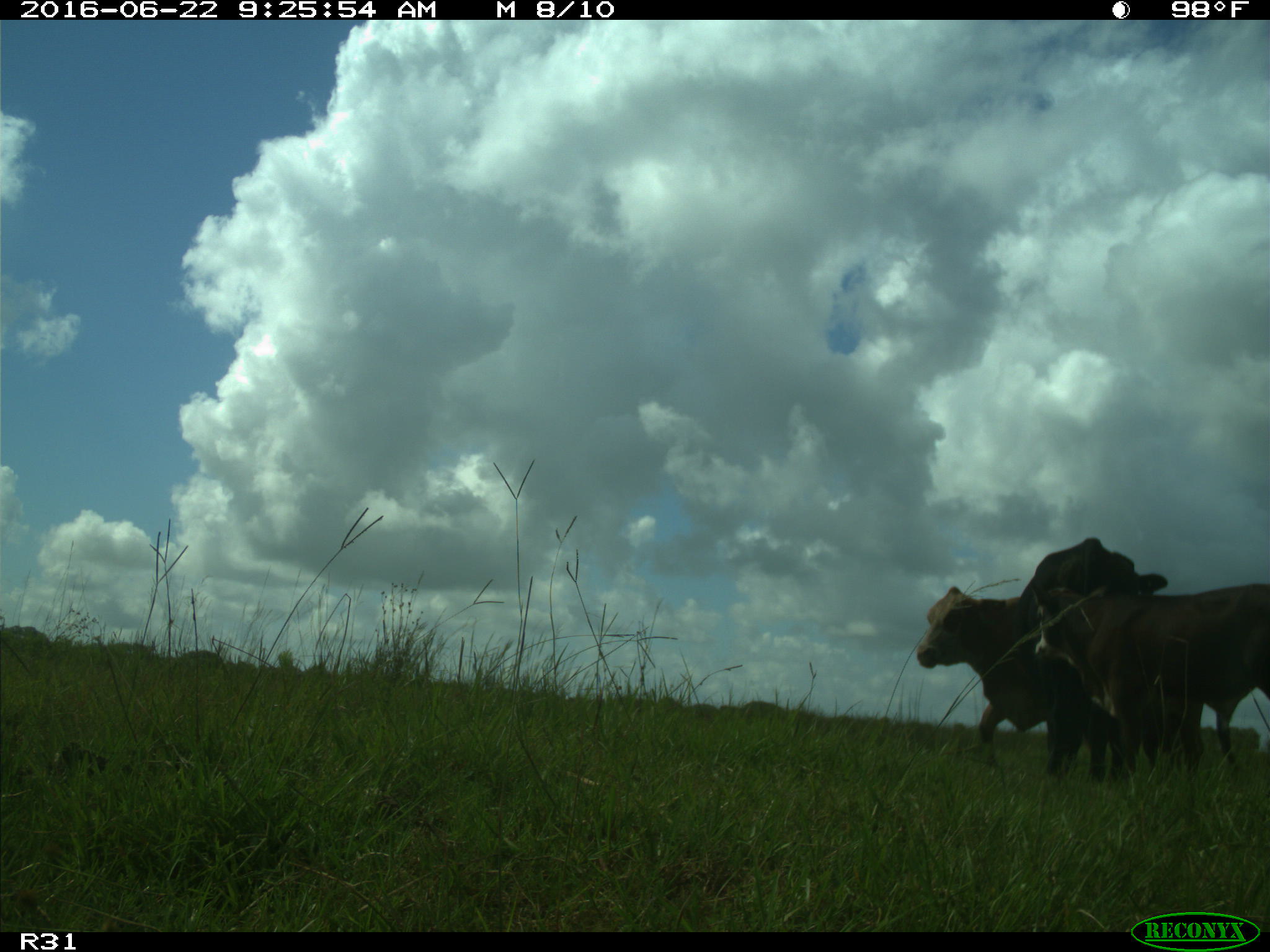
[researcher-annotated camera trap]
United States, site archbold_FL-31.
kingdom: Animalia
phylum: Chordata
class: Mammalia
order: Artiodactyla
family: Bovidae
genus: Bos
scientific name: Bos taurus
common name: domestic cow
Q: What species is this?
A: Bos taurus (domestic cow).